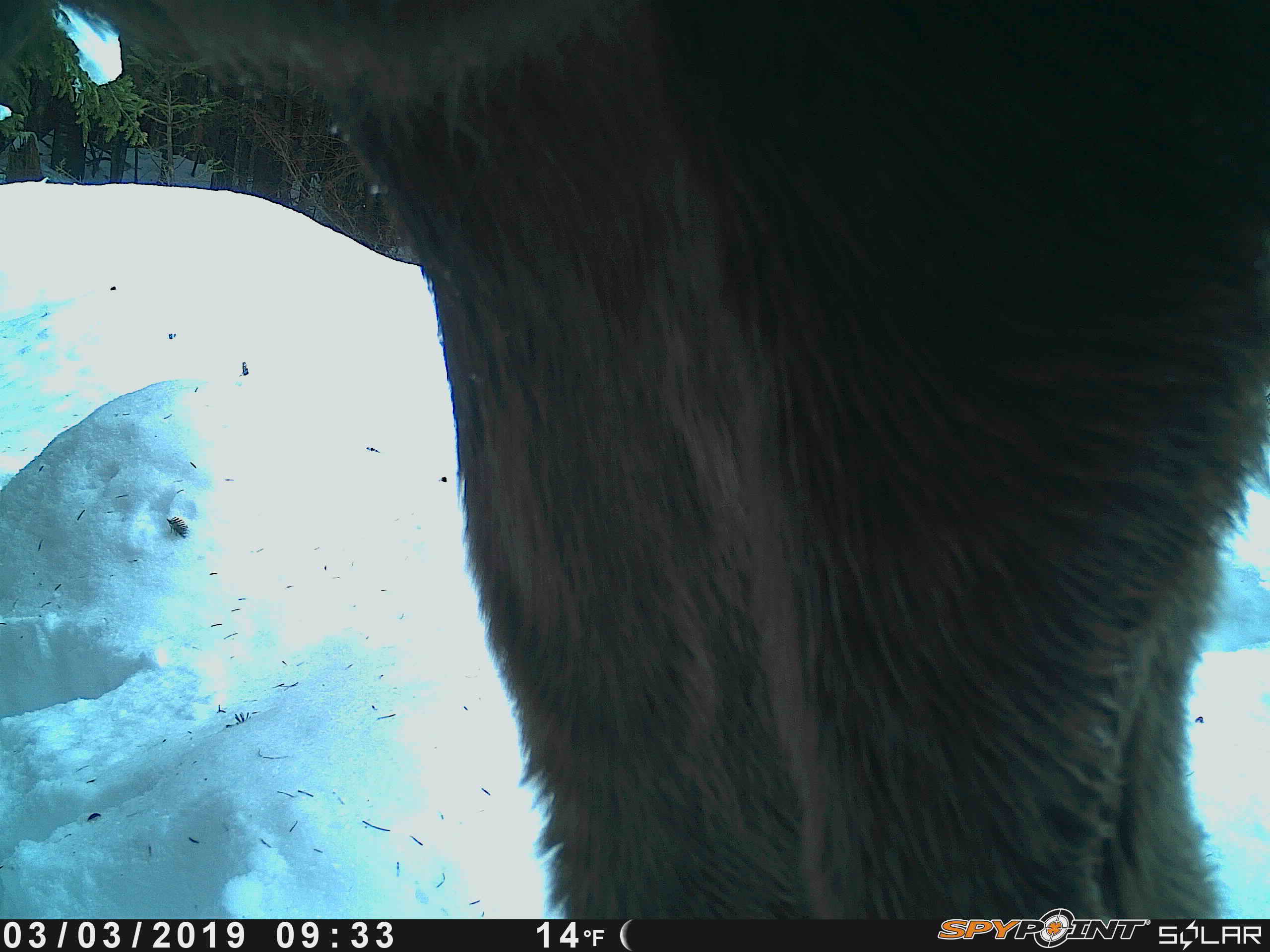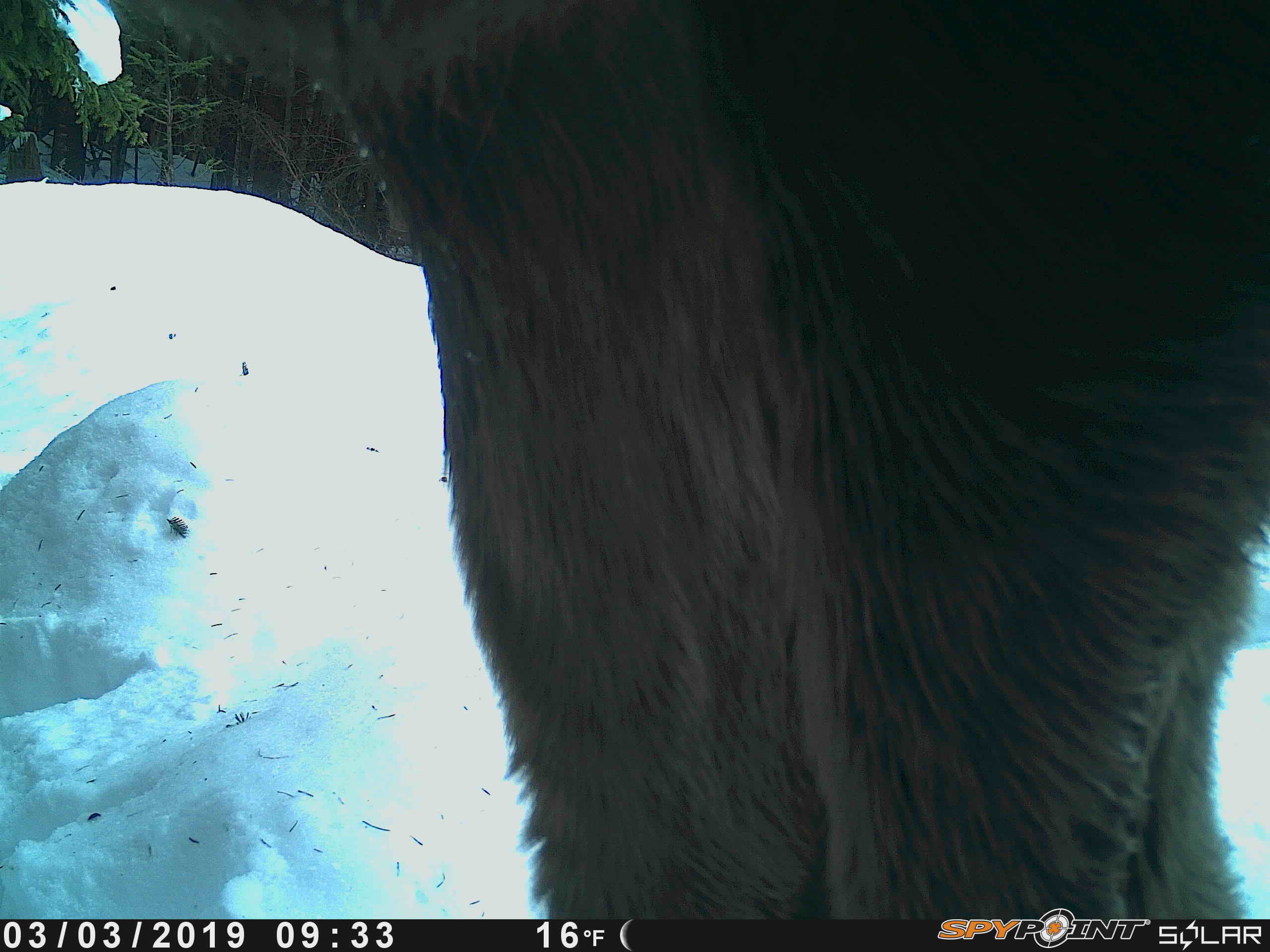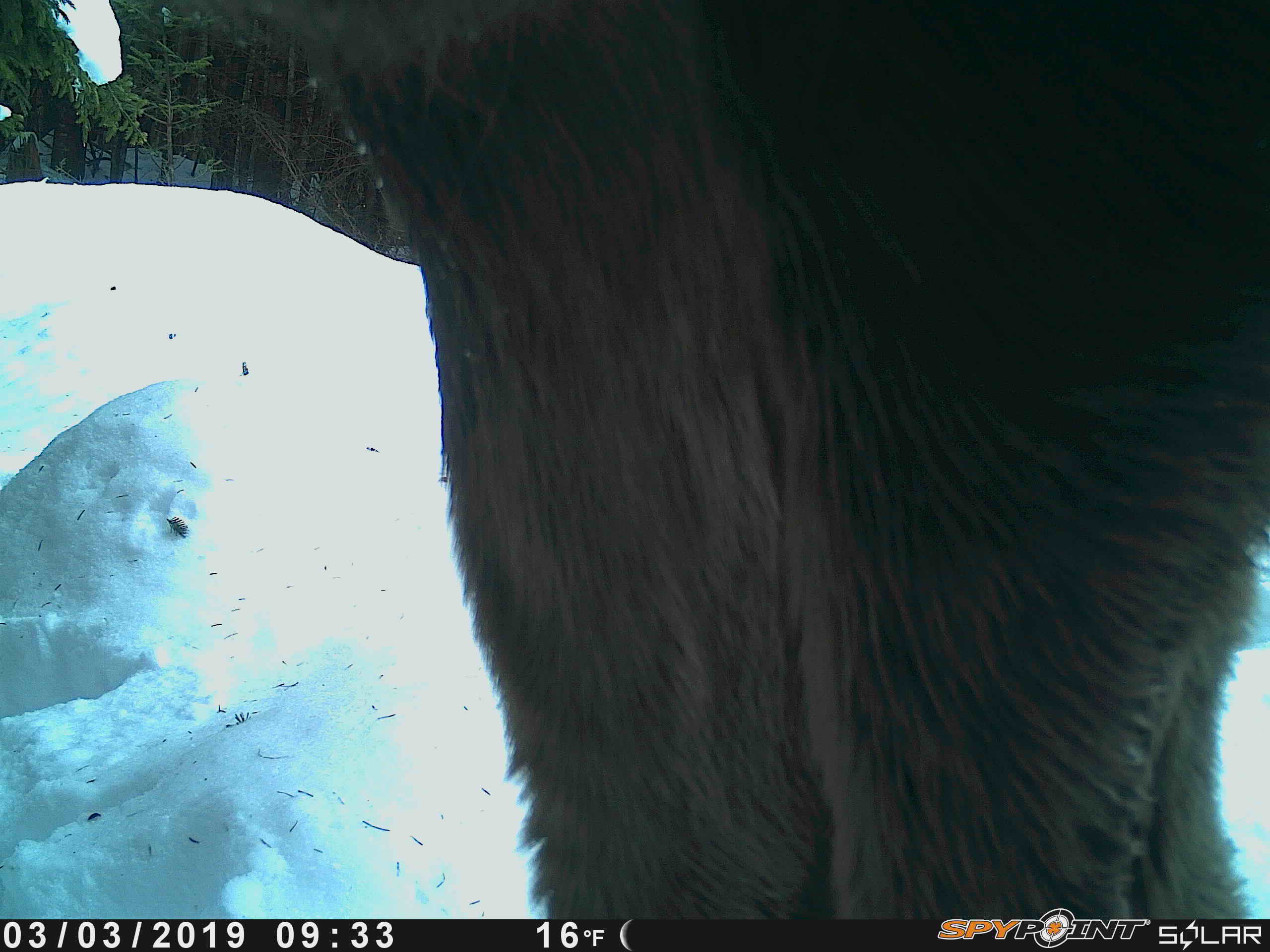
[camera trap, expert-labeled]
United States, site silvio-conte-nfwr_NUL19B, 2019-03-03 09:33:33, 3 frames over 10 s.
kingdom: Animalia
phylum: Chordata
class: Mammalia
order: Artiodactyla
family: Cervidae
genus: Alces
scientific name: Alces alces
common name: moose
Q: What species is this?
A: Moose (Alces alces).